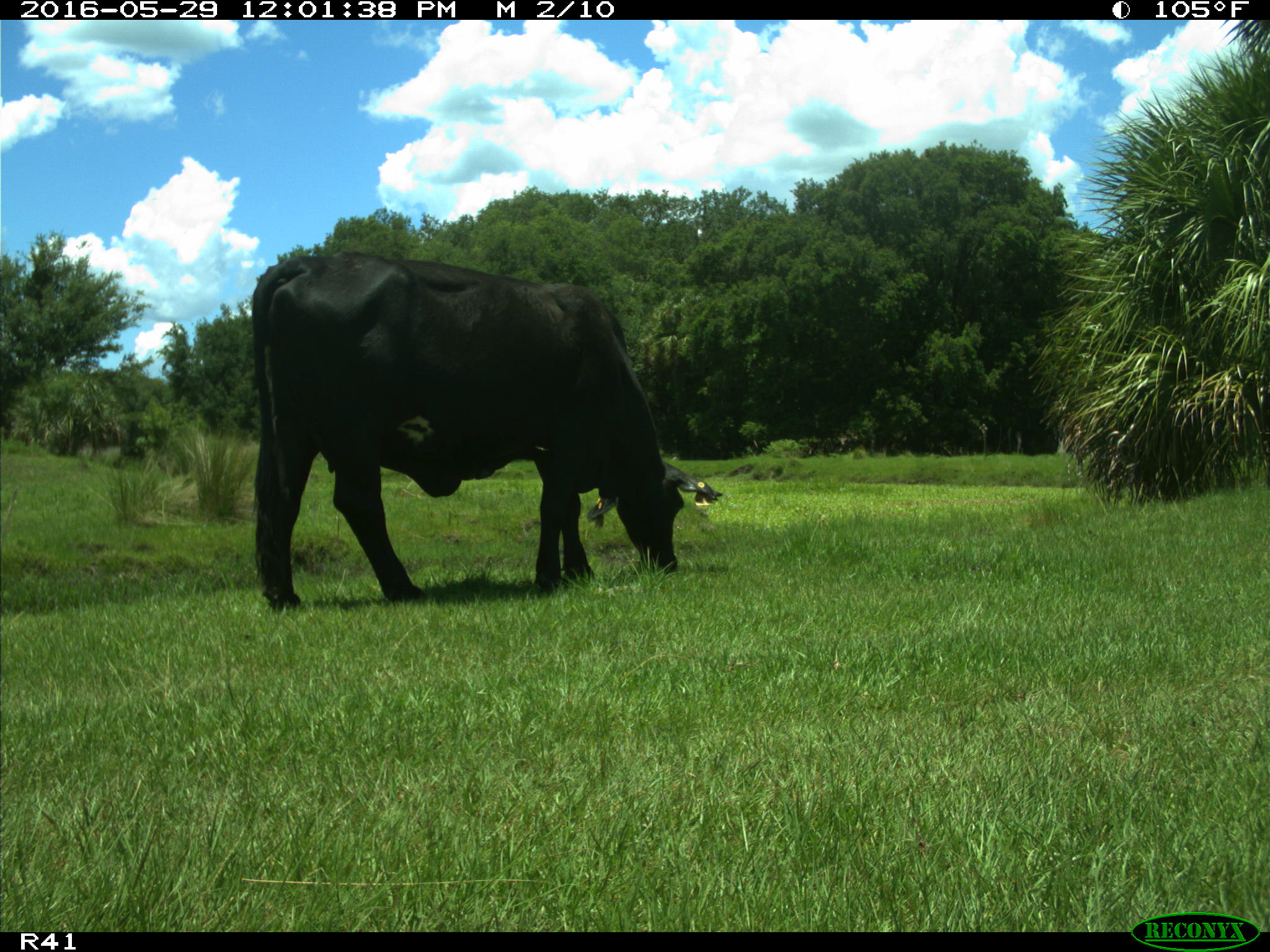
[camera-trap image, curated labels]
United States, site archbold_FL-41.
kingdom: Animalia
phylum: Chordata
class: Mammalia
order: Artiodactyla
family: Bovidae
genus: Bos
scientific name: Bos taurus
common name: domestic cow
Bos taurus (domestic cow).